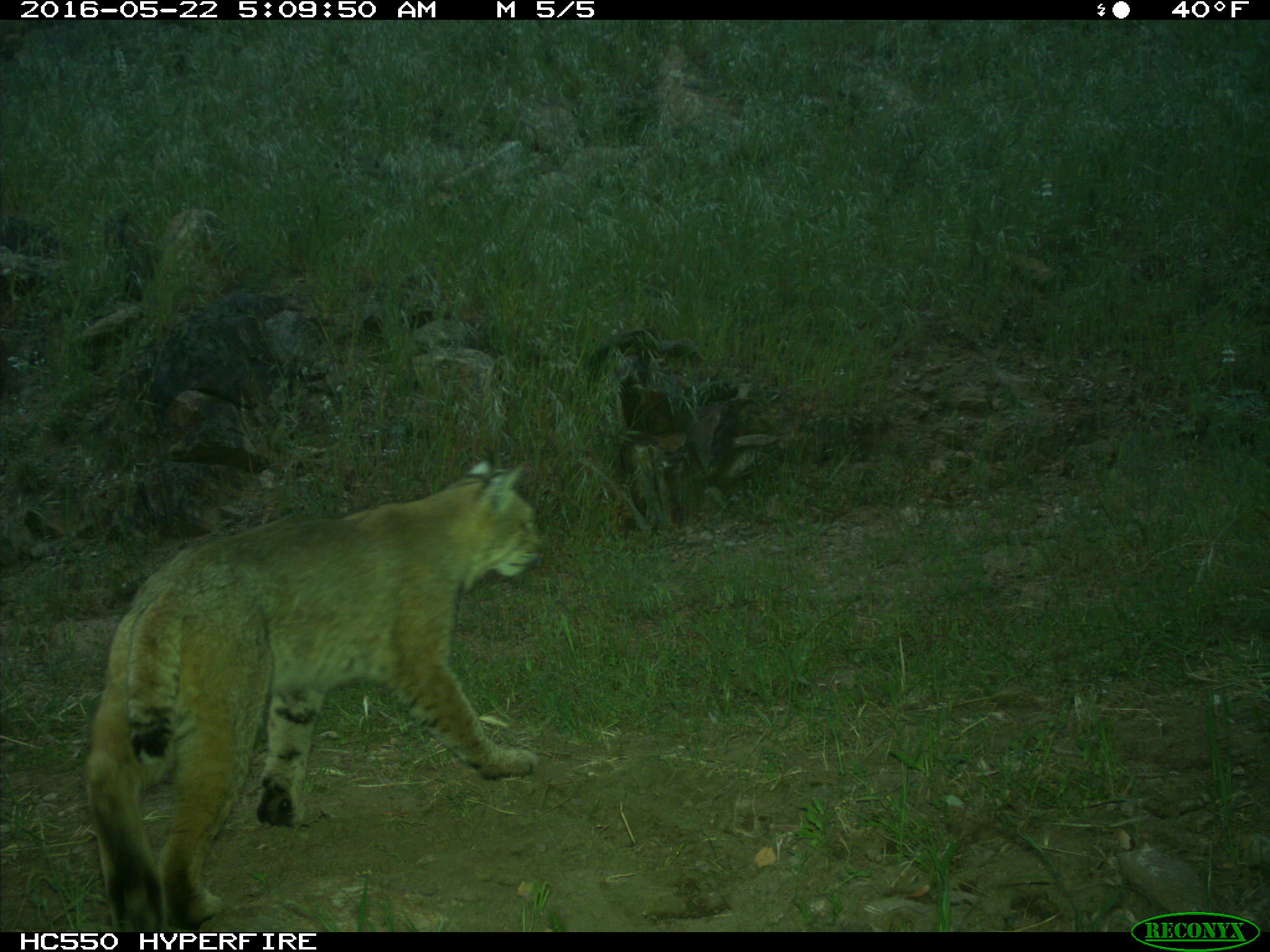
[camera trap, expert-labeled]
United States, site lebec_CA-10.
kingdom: Animalia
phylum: Chordata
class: Mammalia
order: Carnivora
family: Felidae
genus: Lynx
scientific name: Lynx rufus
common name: bobcat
Lynx rufus (bobcat).